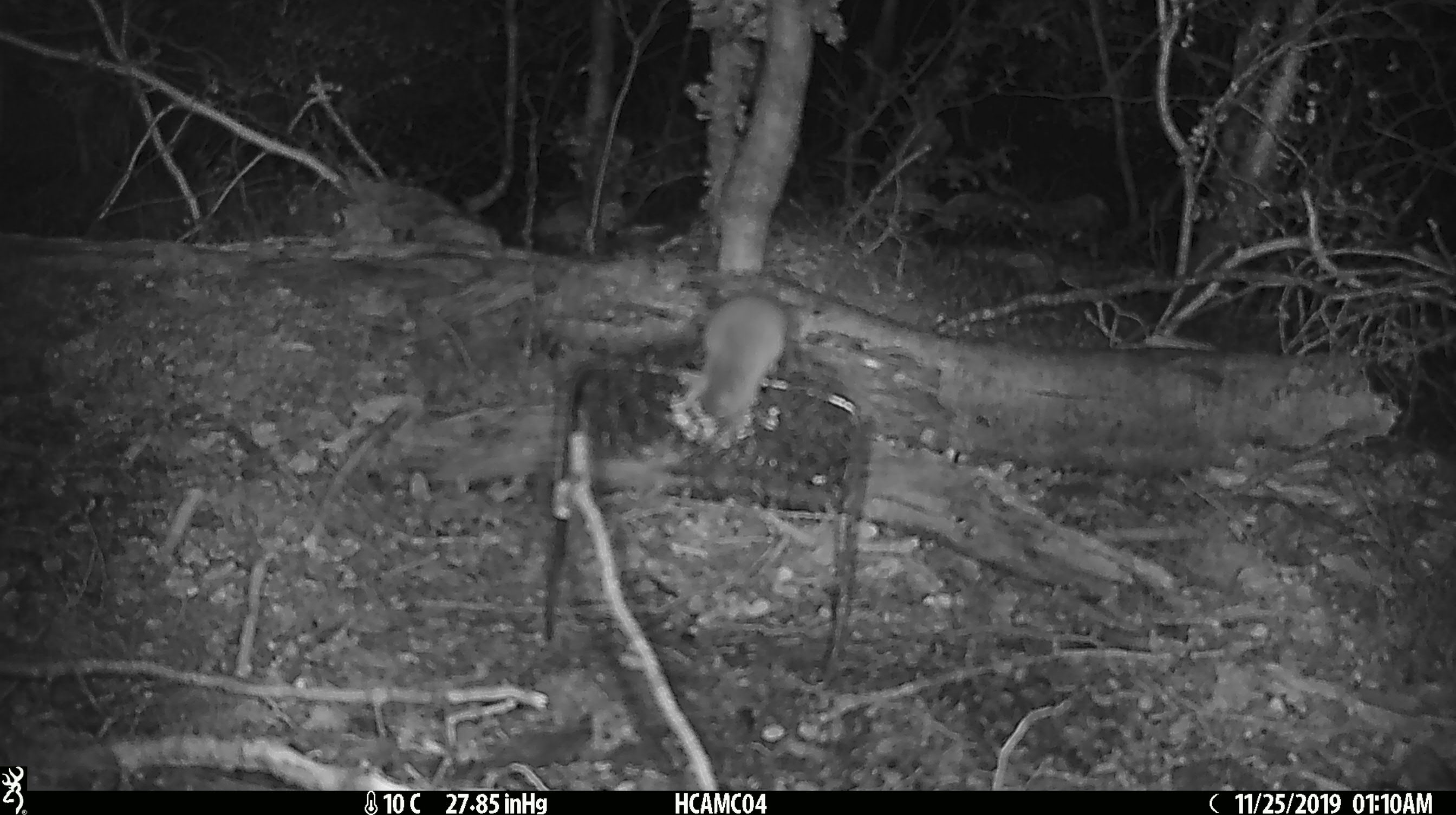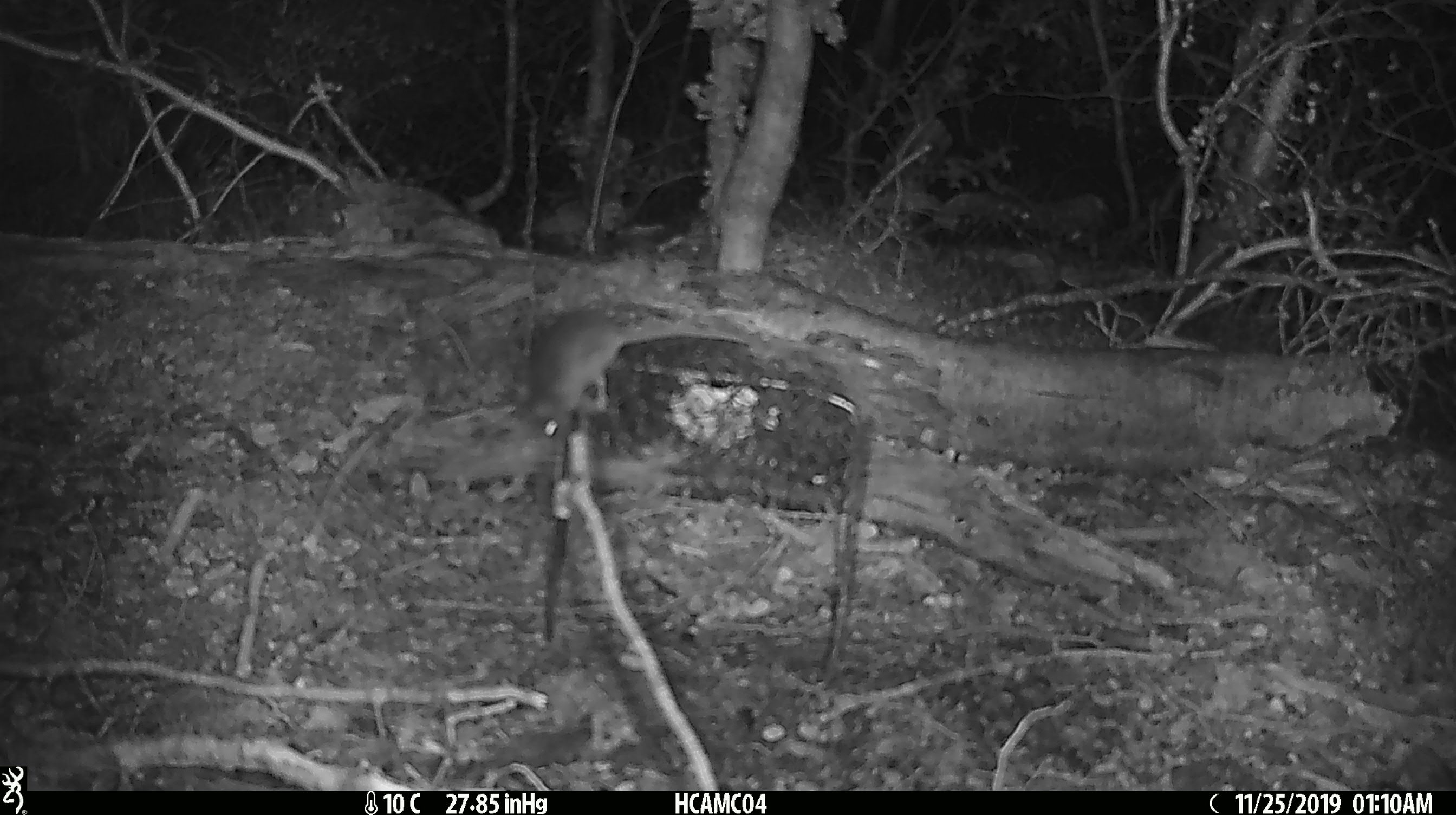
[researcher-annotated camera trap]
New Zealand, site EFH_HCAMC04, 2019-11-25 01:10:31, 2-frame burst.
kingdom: Animalia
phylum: Chordata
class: Mammalia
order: Rodentia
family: Muridae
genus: Mus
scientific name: Mus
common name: mouse